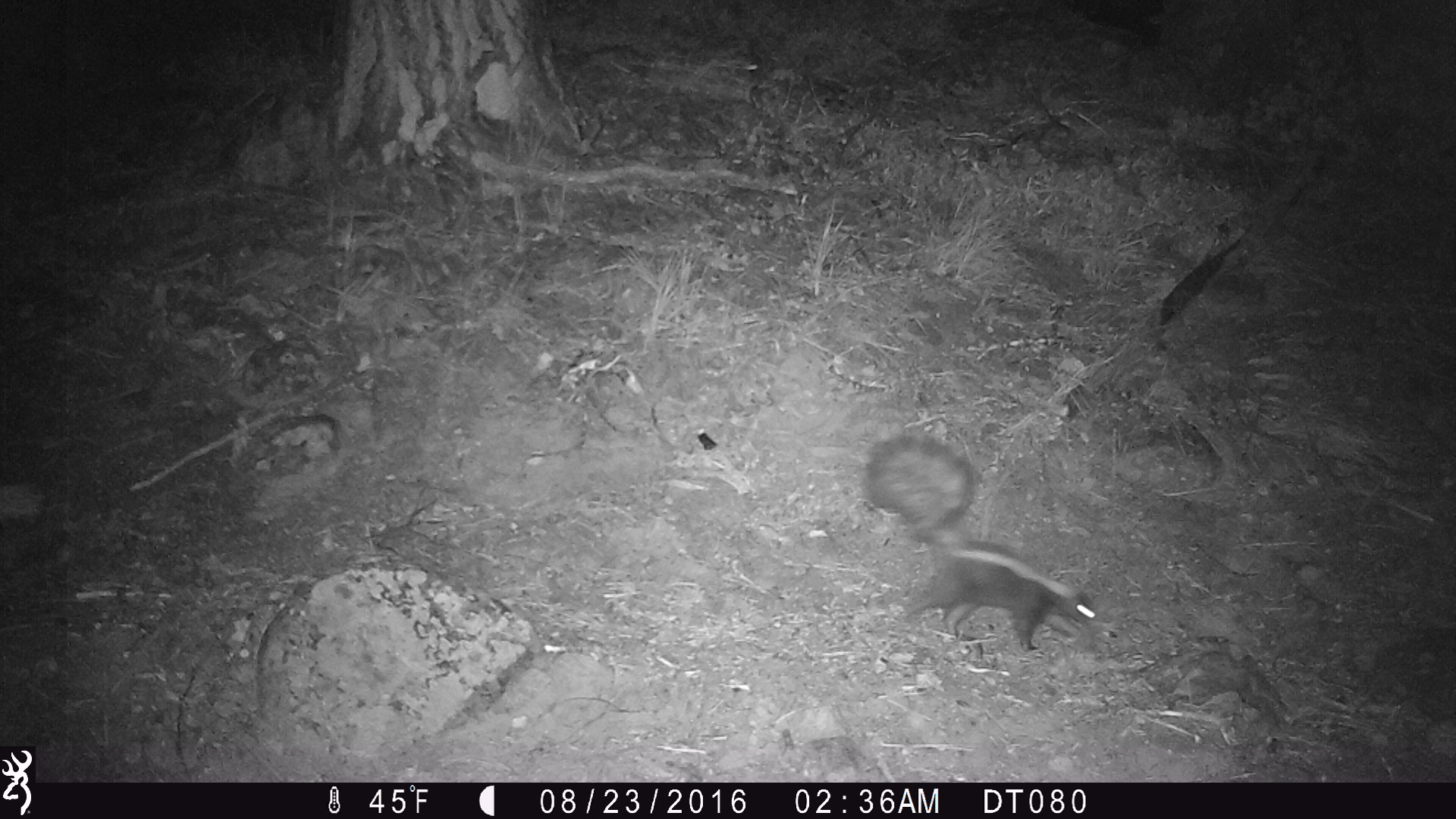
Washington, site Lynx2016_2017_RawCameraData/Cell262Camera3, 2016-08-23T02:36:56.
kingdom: Animalia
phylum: Chordata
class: Mammalia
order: Carnivora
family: Mephitidae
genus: Mephitis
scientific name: Mephitis mephitis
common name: striped skunk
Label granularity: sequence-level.